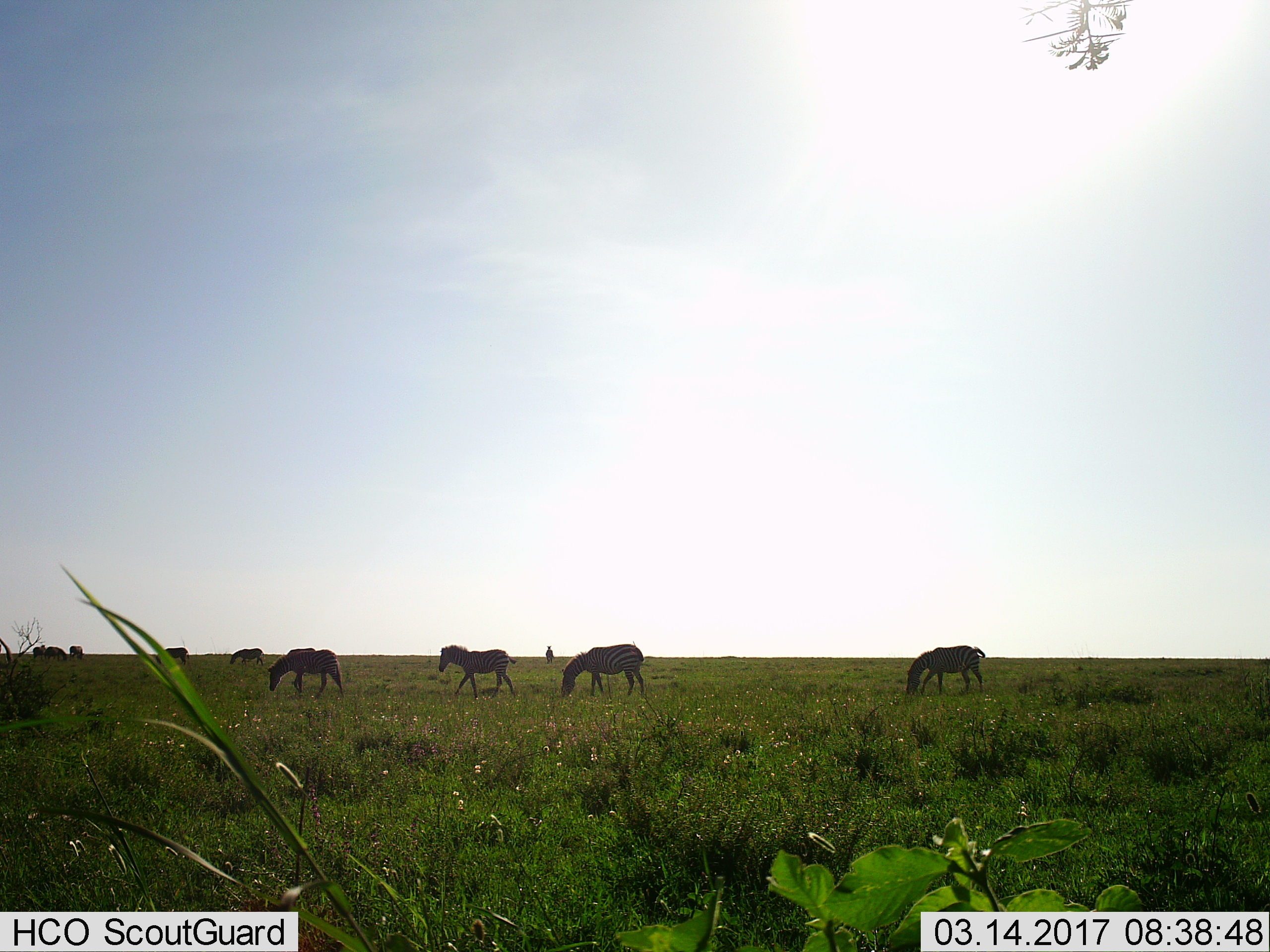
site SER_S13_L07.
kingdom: Animalia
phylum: Chordata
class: Mammalia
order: Perissodactyla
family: Equidae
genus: Equus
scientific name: Equus quagga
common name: plains zebra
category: zebraplains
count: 10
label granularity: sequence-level